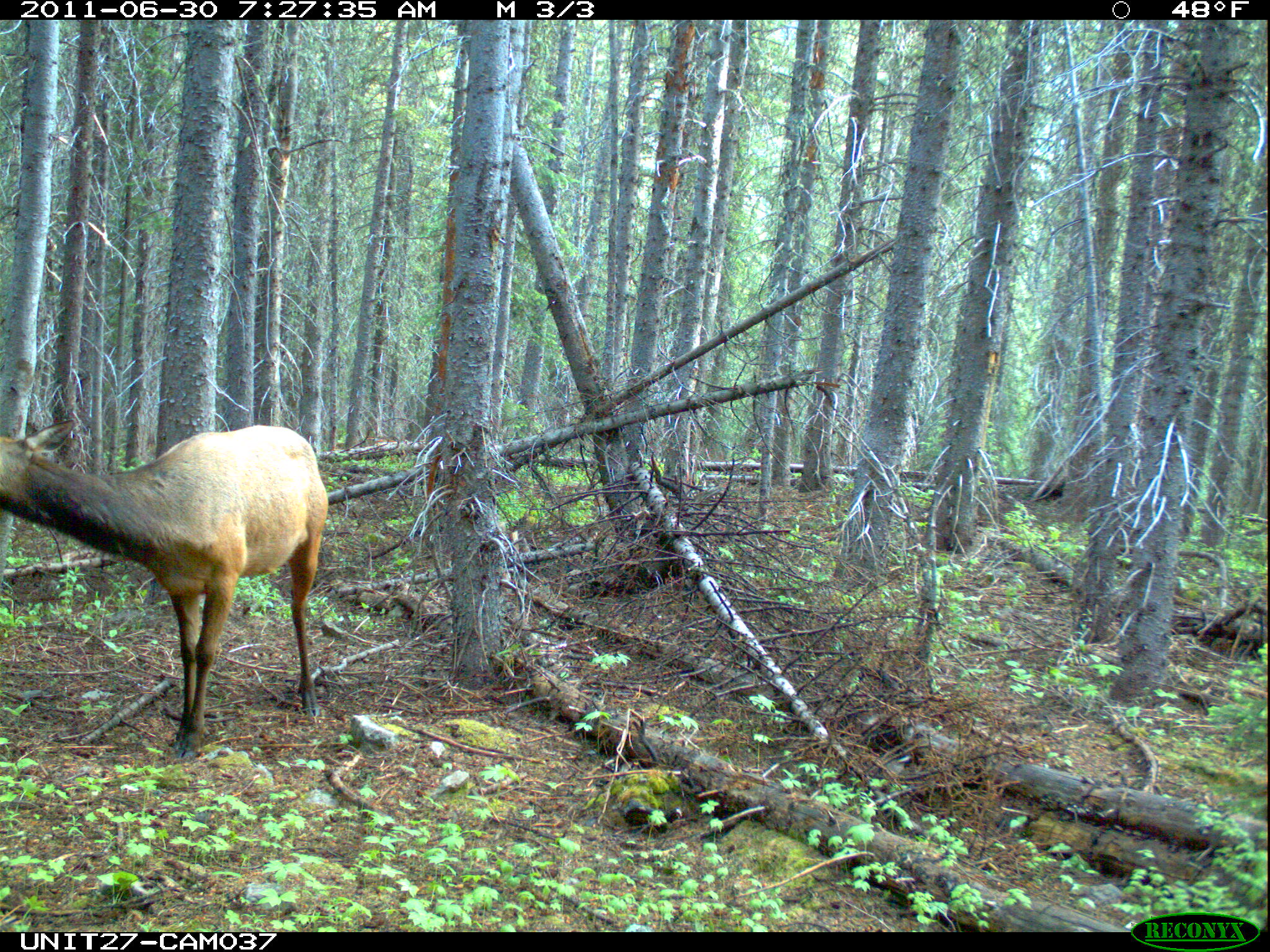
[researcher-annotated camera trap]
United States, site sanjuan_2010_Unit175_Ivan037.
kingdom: Animalia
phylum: Chordata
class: Mammalia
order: Artiodactyla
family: Cervidae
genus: Cervus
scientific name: Cervus elaphus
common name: red deer